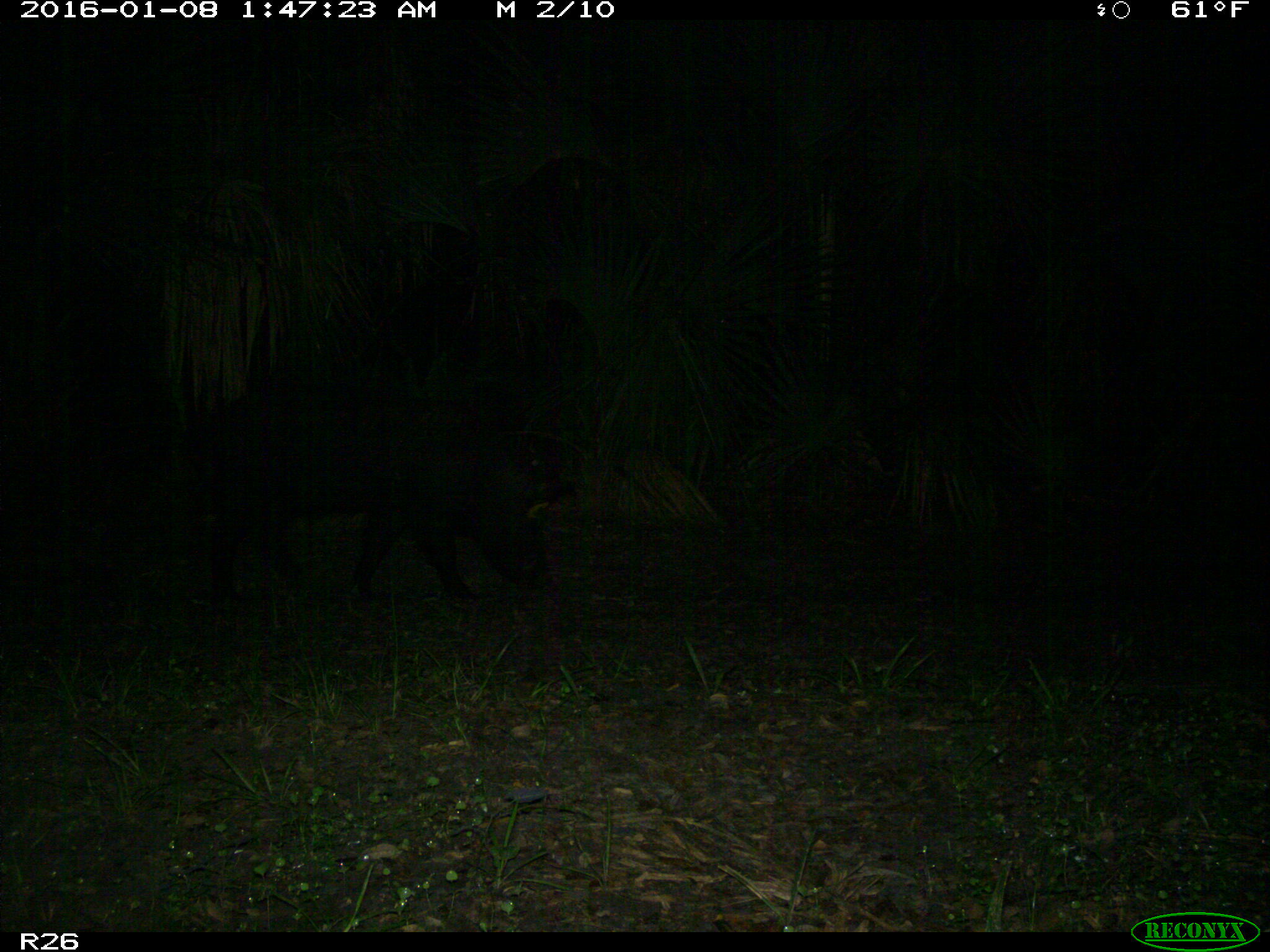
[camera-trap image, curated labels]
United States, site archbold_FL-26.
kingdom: Animalia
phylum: Chordata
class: Mammalia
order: Artiodactyla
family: Suidae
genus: Sus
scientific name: Sus scrofa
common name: wild boar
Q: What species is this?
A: Sus scrofa (wild boar).